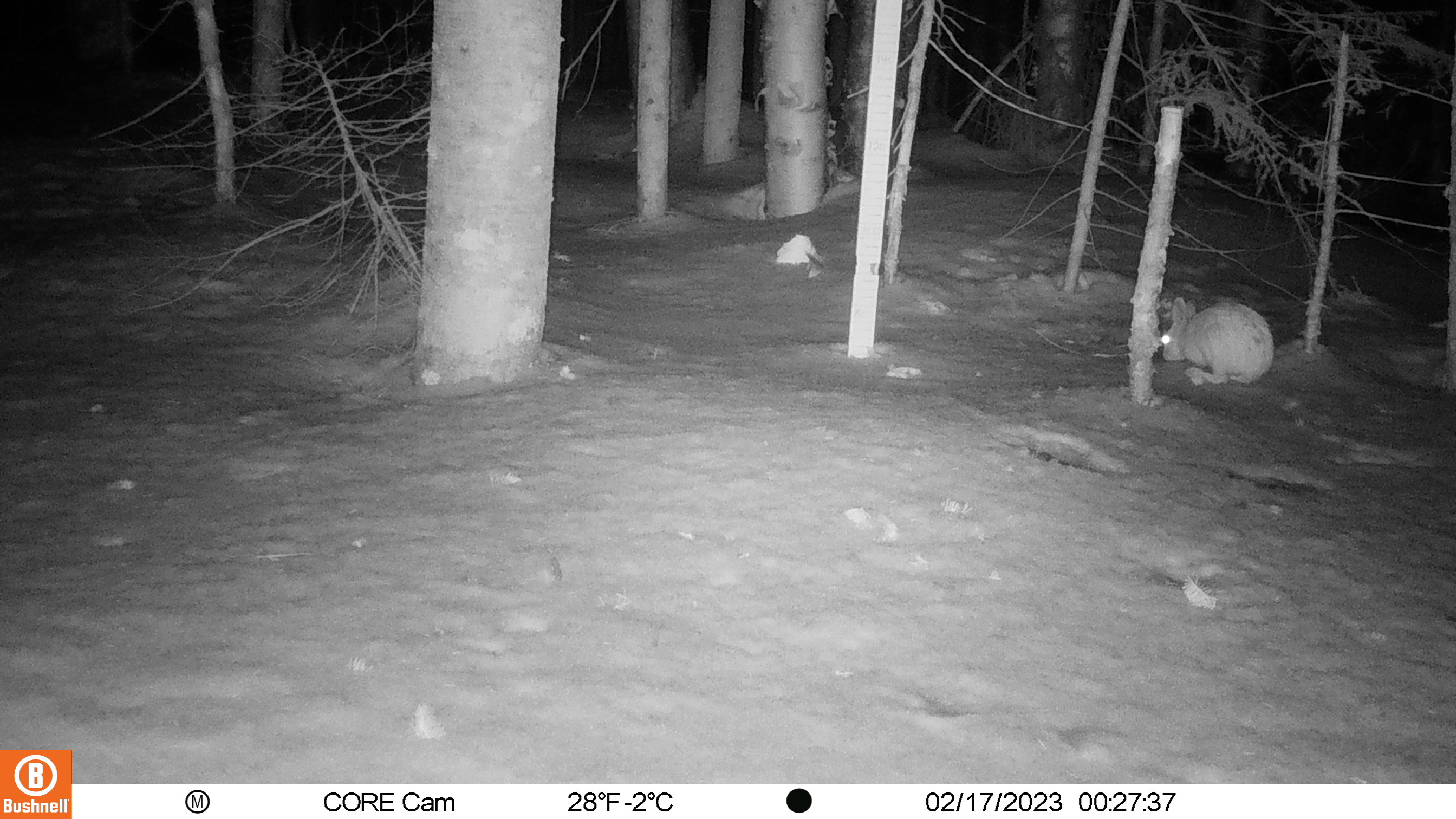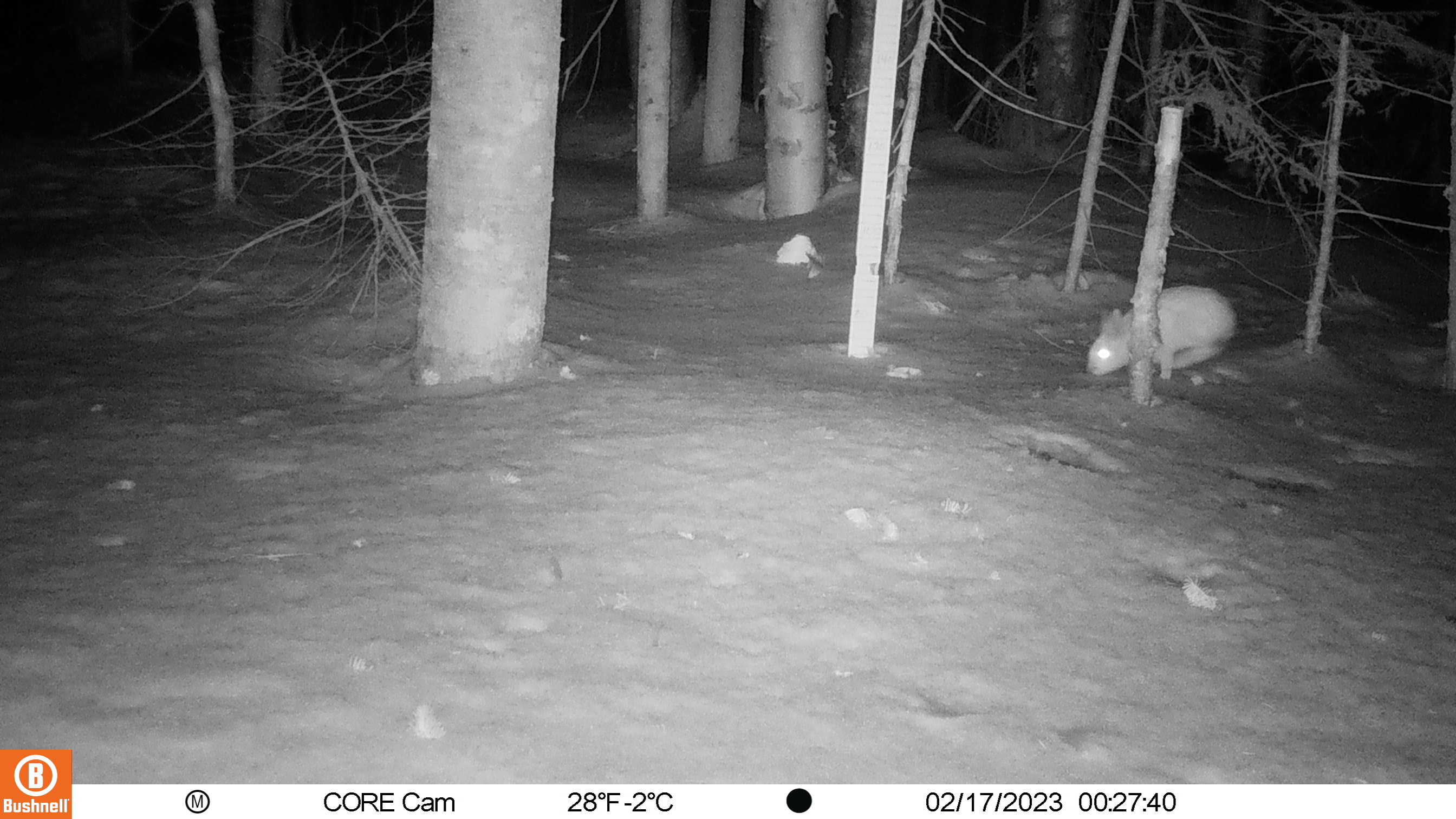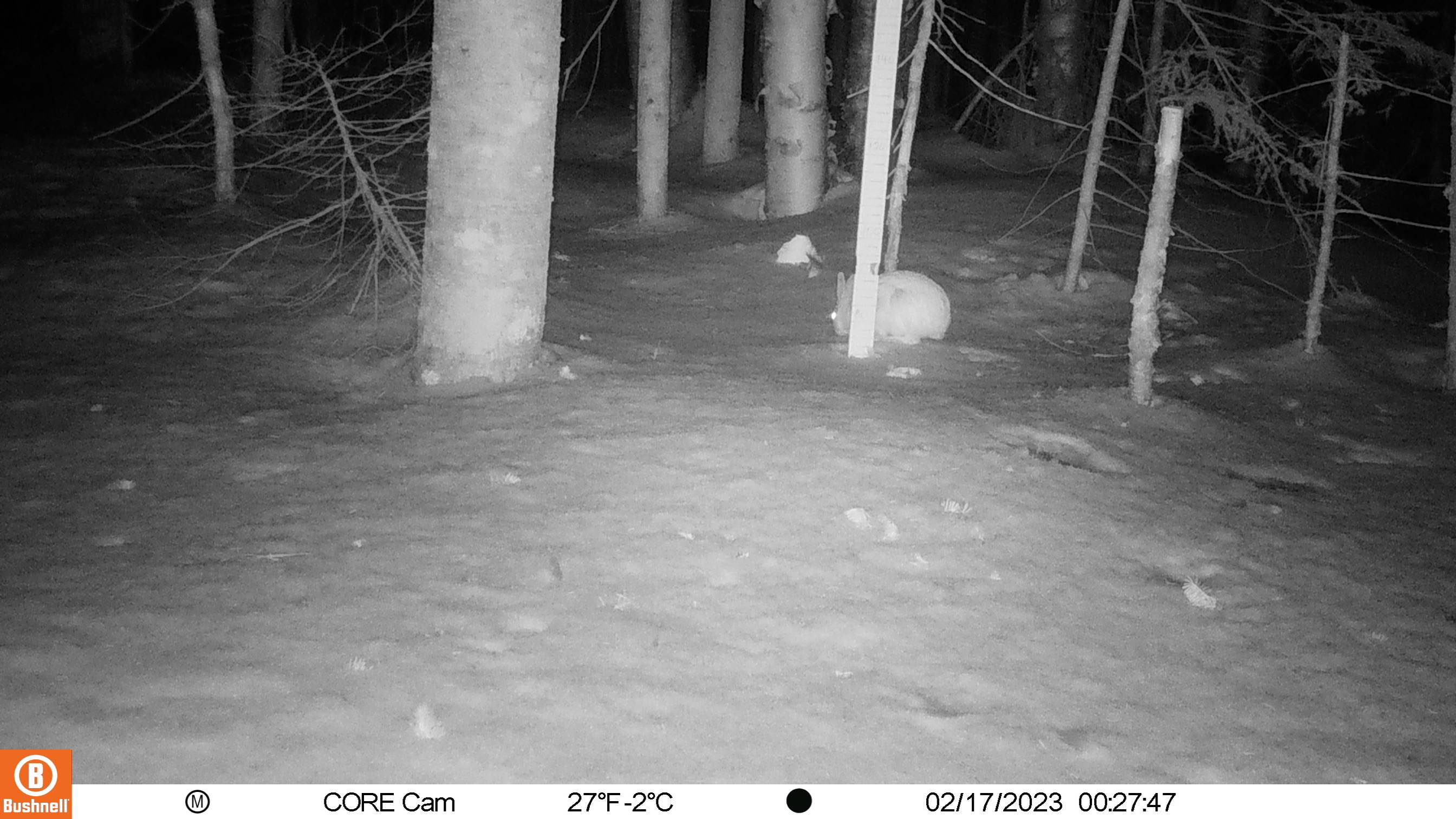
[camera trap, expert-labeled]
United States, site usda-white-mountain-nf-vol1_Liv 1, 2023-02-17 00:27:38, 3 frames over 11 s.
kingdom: Animalia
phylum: Chordata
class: Mammalia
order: Lagomorpha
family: Leporidae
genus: Lepus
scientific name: Lepus americanus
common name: snowshoe hare